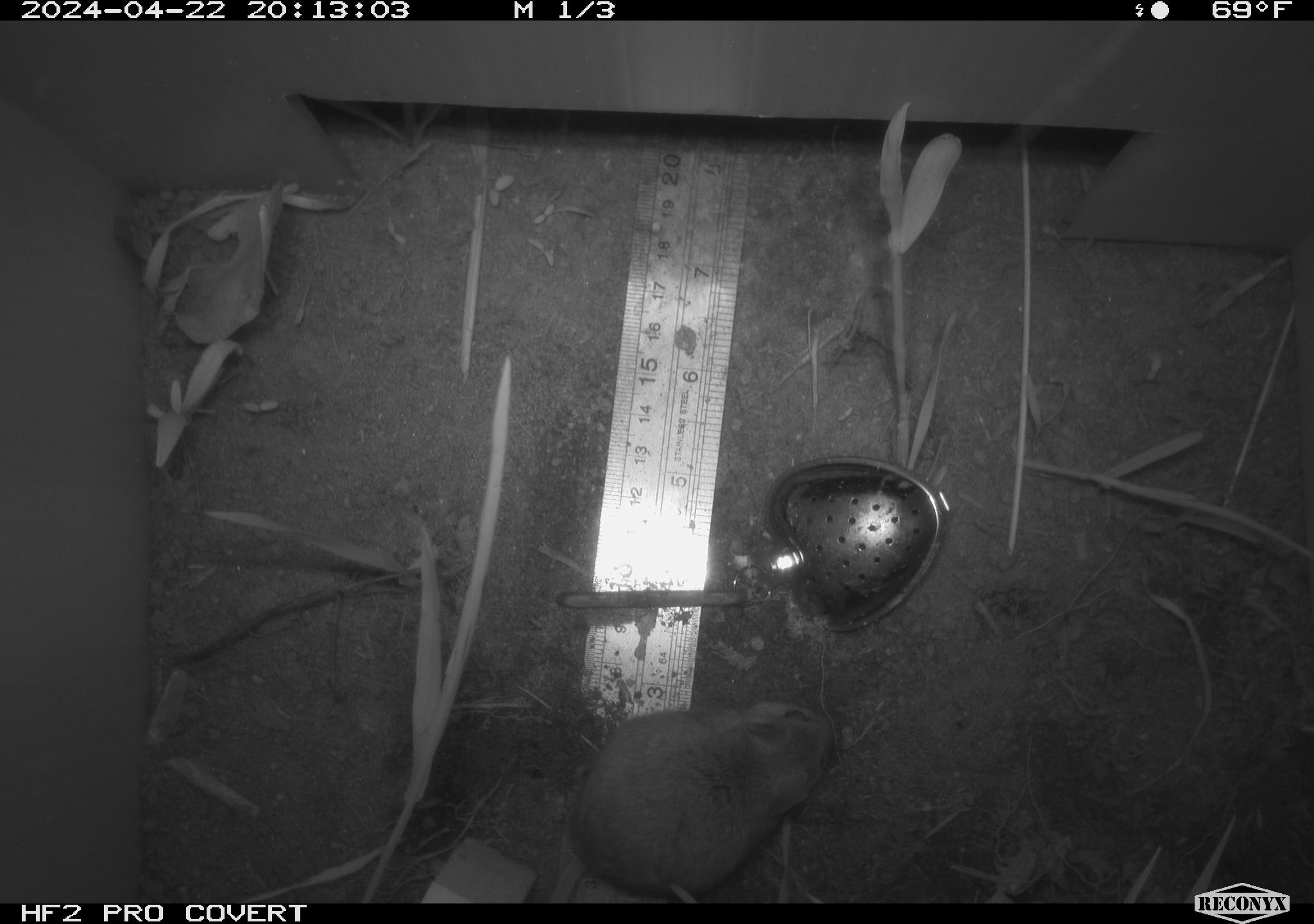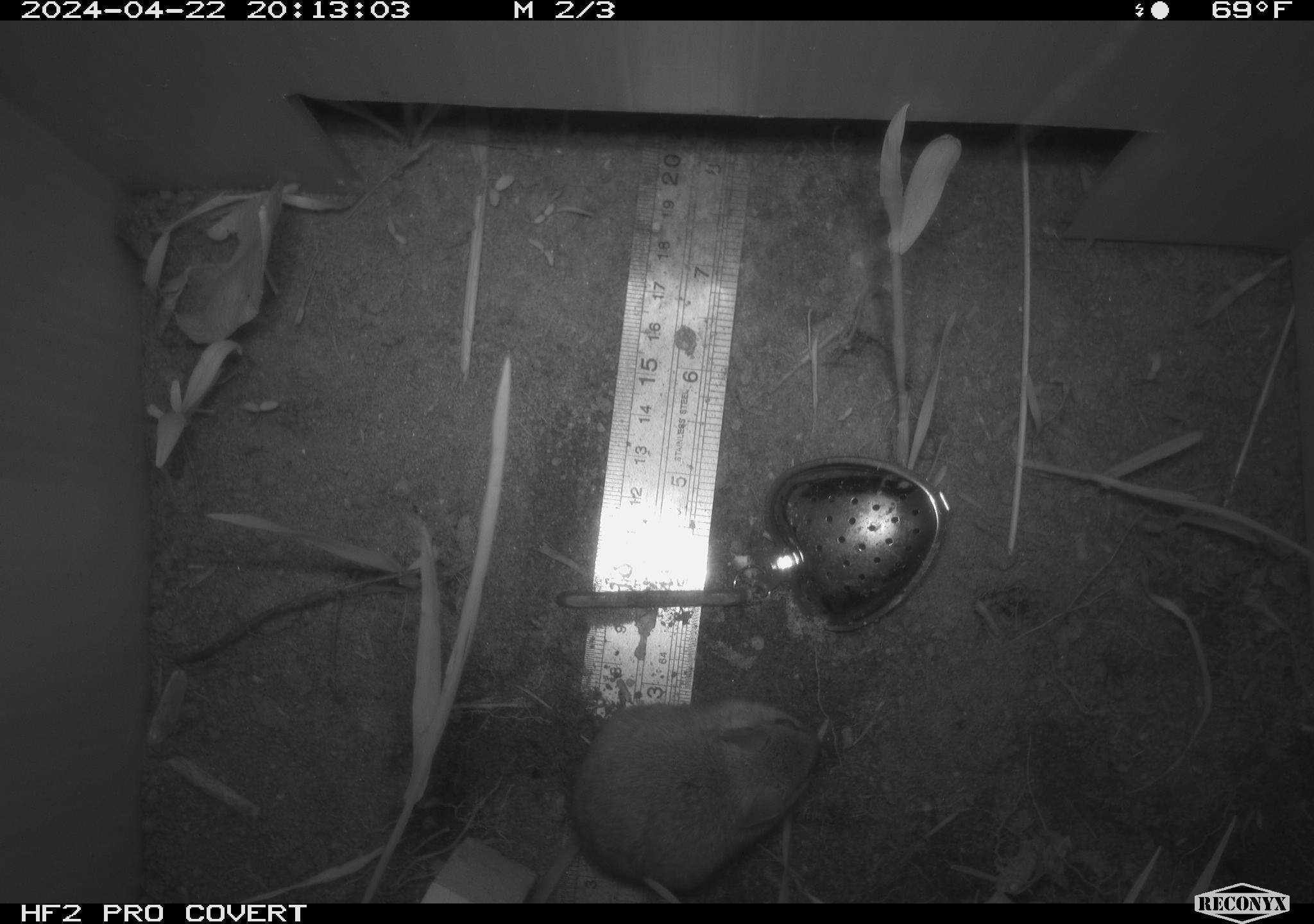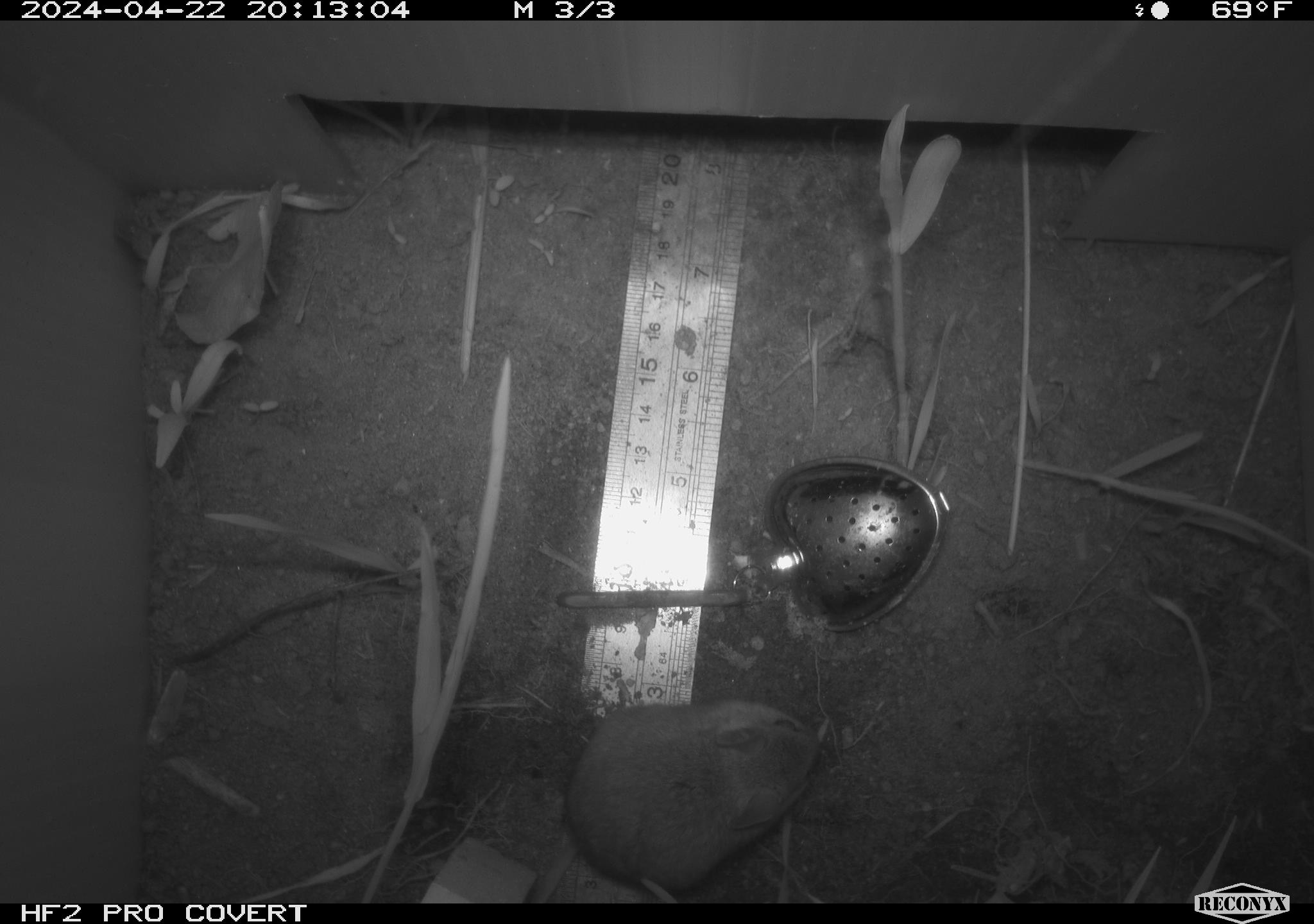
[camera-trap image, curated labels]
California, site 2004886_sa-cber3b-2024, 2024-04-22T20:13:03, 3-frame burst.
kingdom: Animalia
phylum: Chordata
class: Mammalia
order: Rodentia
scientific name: Rodentia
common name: mouse species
Mouse species (Rodentia).